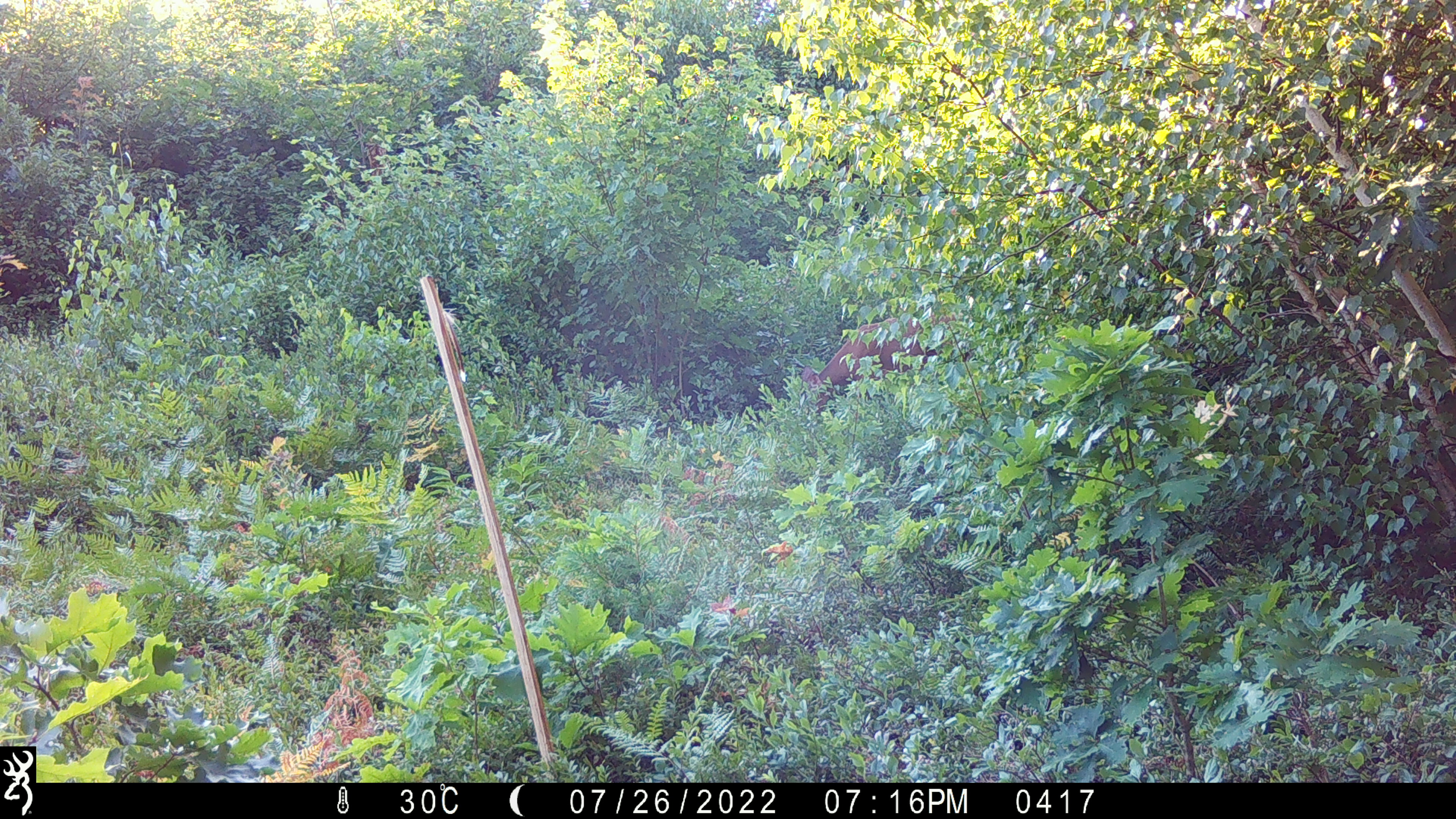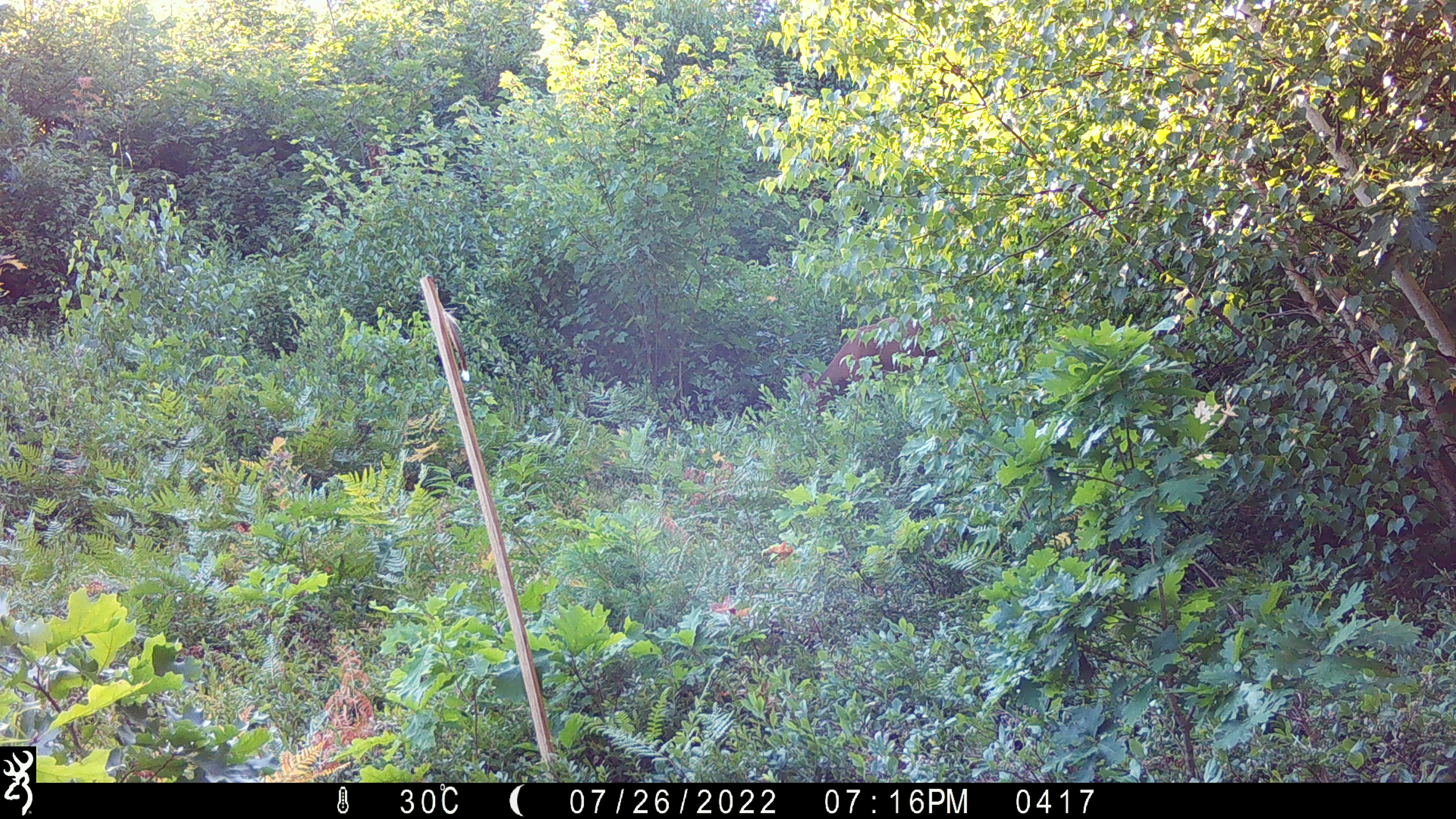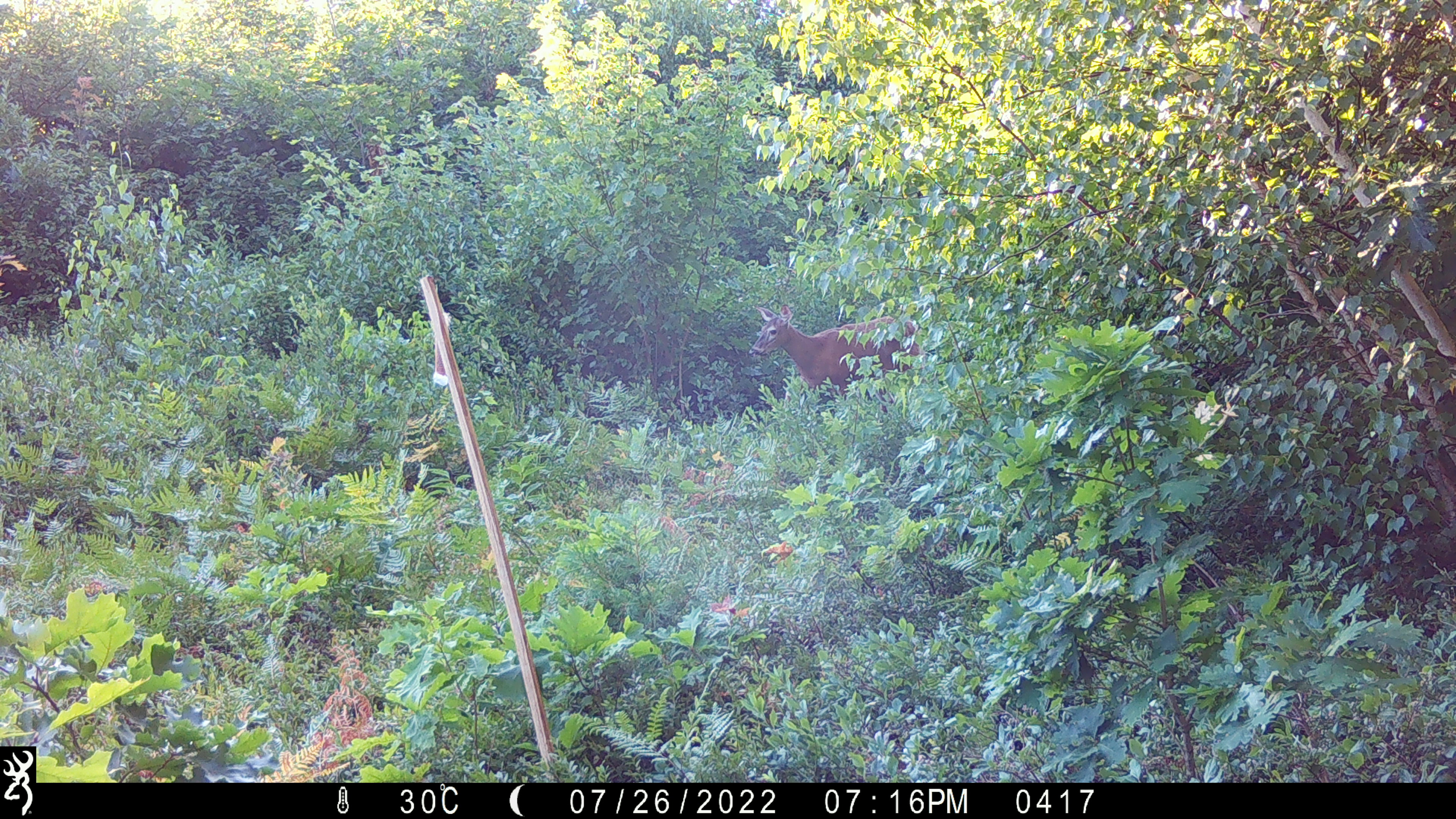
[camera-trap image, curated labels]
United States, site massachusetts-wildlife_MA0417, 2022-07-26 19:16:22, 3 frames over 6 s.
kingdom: Animalia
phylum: Chordata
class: Mammalia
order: Artiodactyla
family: Cervidae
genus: Odocoileus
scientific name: Odocoileus virginianus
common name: white-tailed deer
White-tailed deer (Odocoileus virginianus).